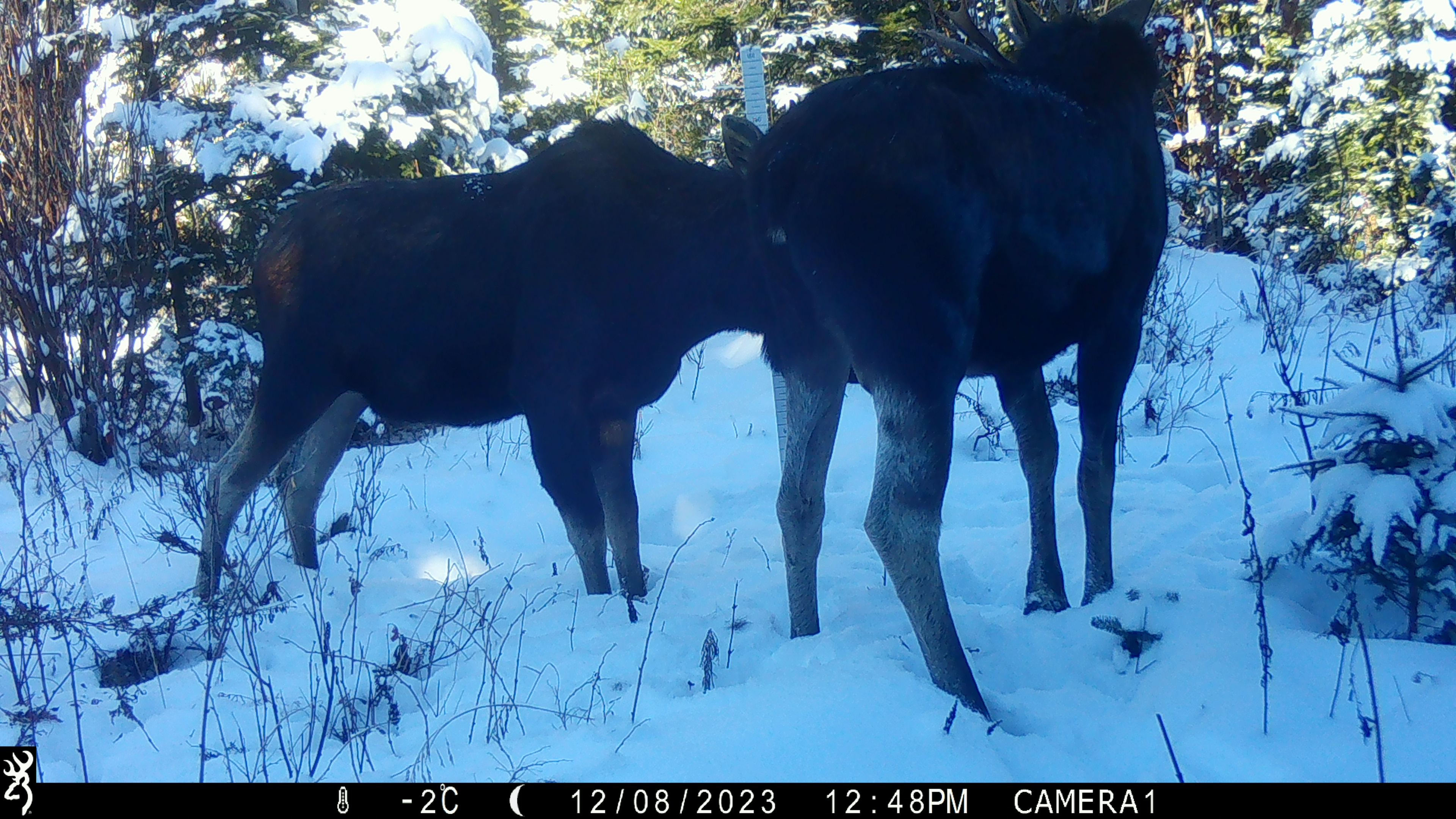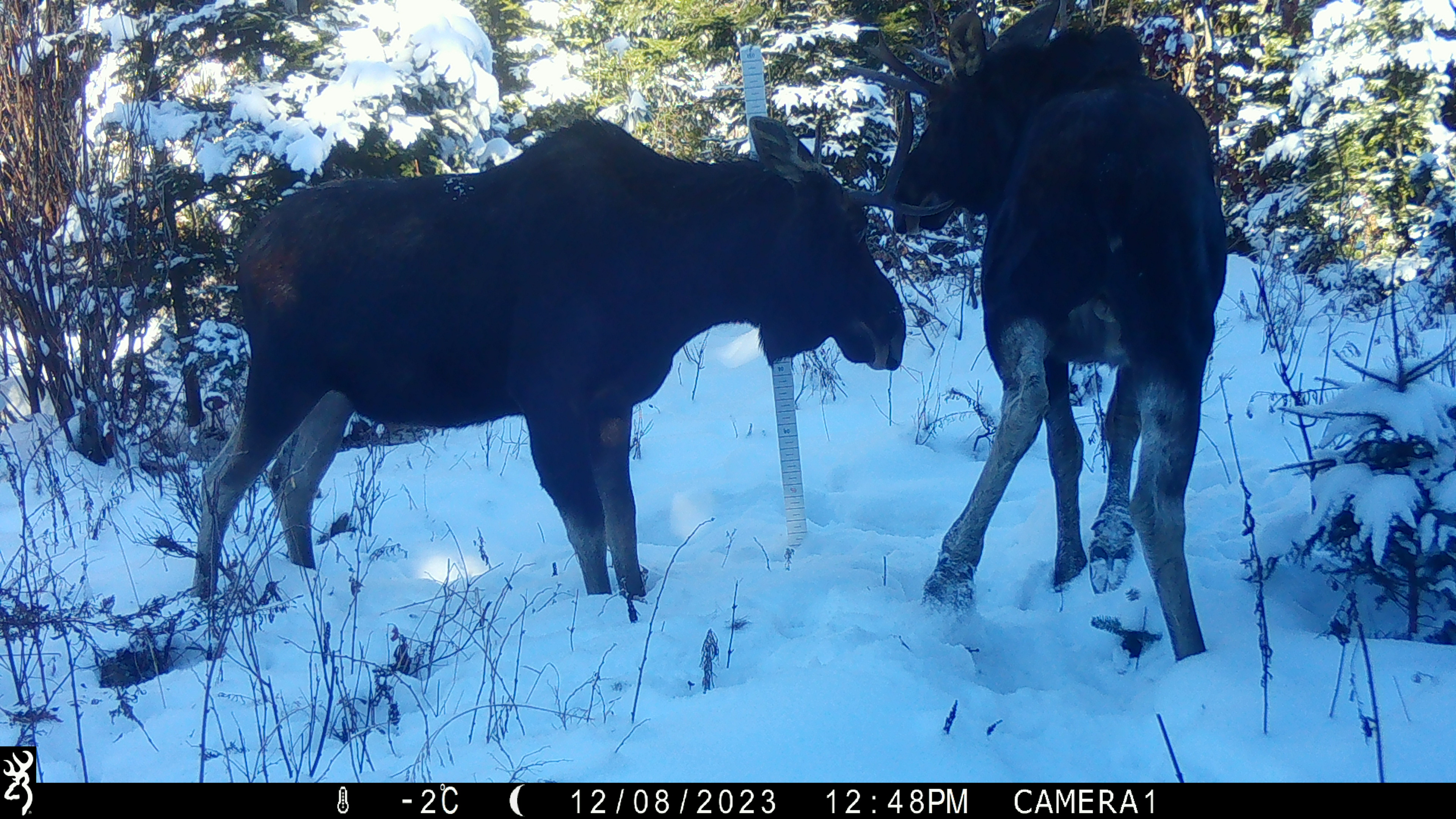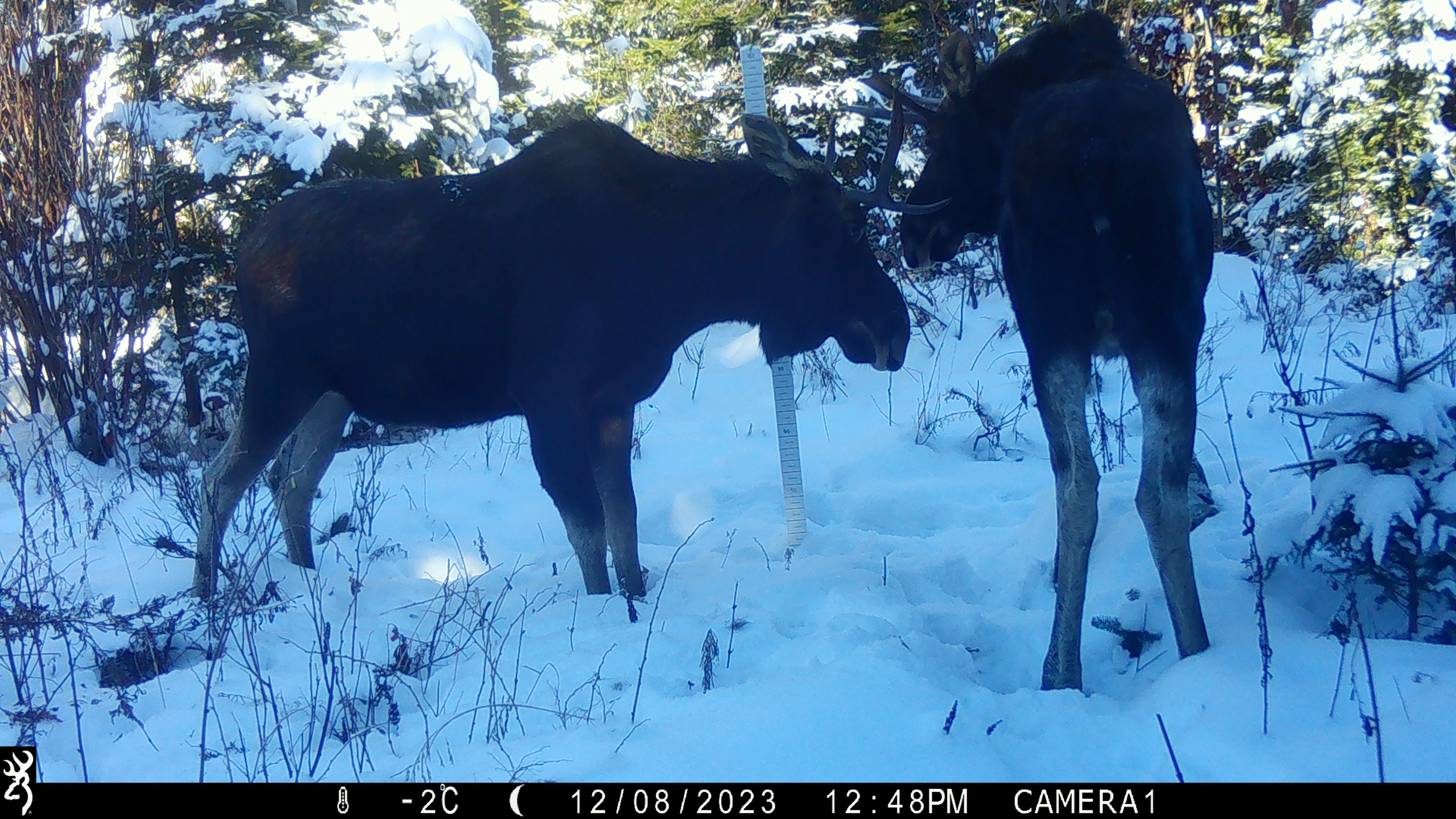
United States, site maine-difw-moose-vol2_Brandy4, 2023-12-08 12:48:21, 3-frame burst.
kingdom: Animalia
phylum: Chordata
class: Mammalia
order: Artiodactyla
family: Cervidae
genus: Alces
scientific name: Alces alces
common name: moose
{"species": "moose (Alces alces)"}